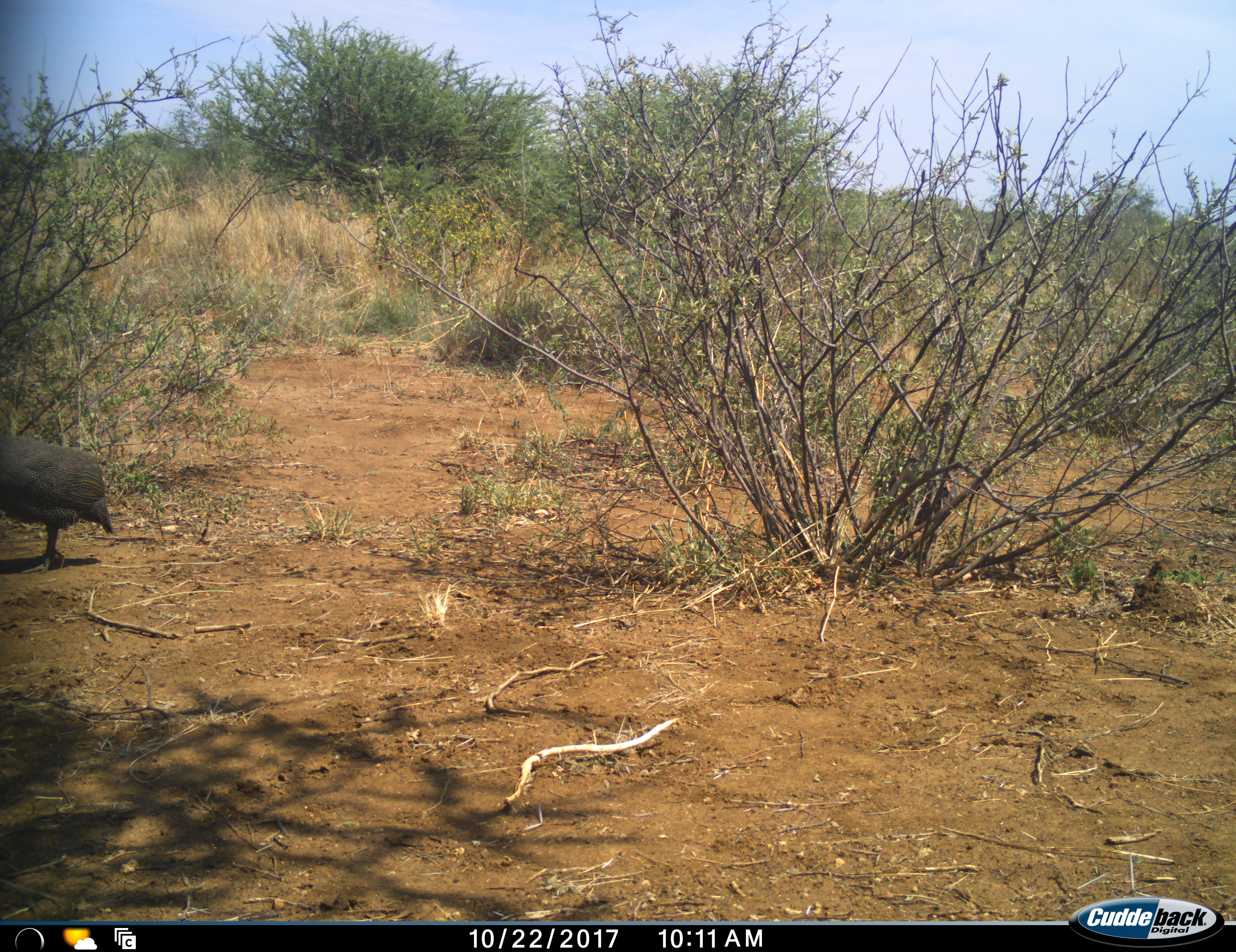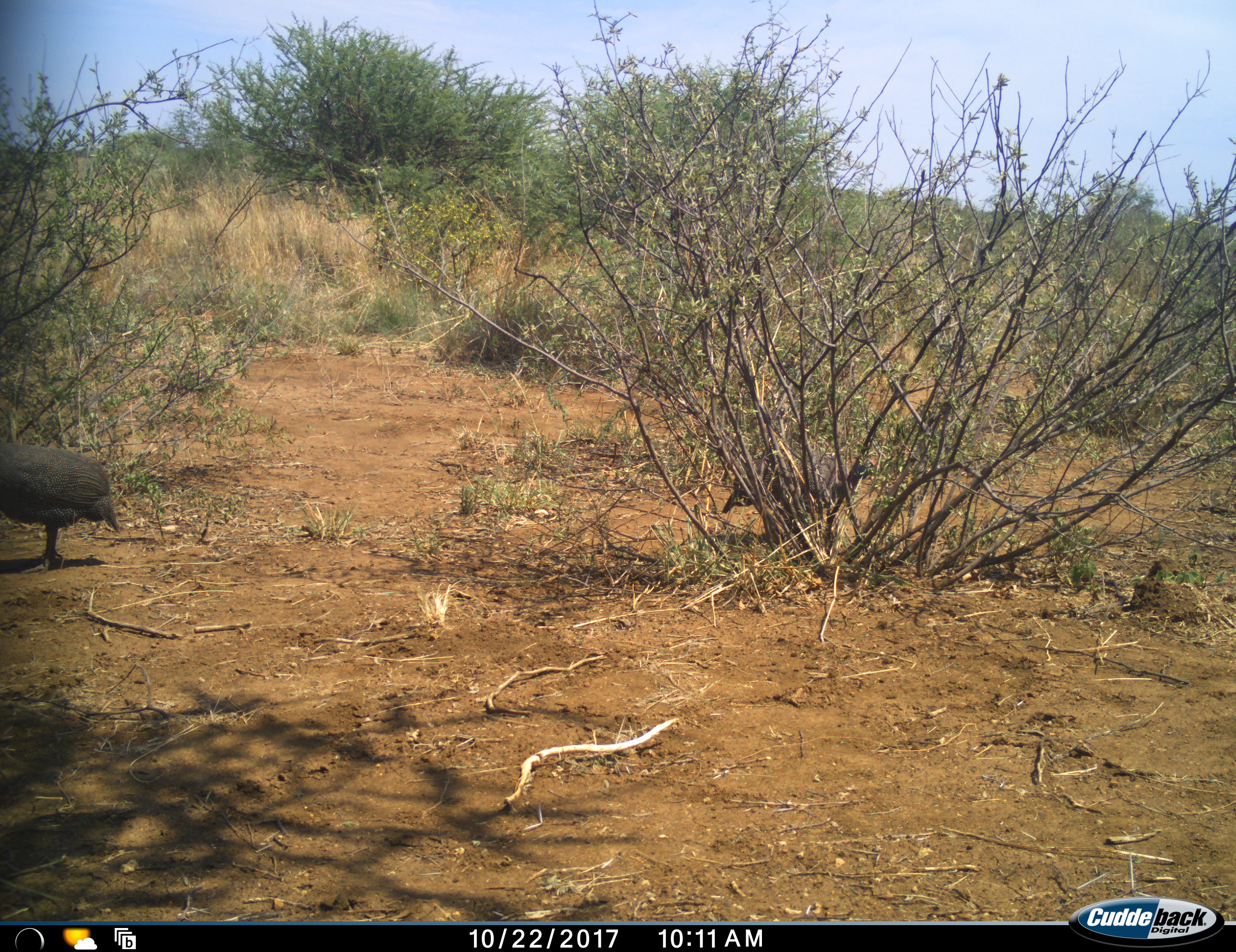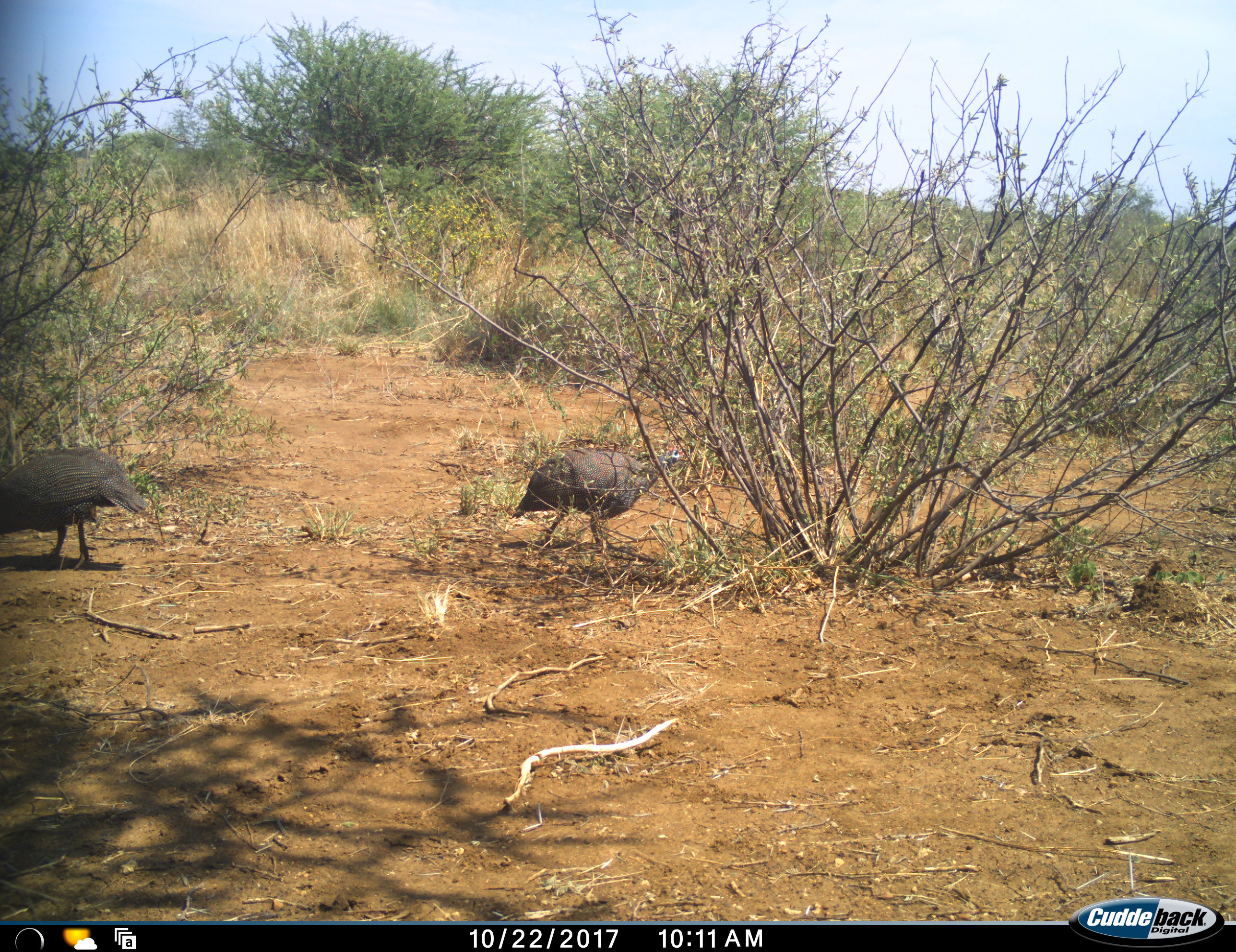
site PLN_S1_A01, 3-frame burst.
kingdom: Animalia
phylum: Chordata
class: Aves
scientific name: Aves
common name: bird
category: birdother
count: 2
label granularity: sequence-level